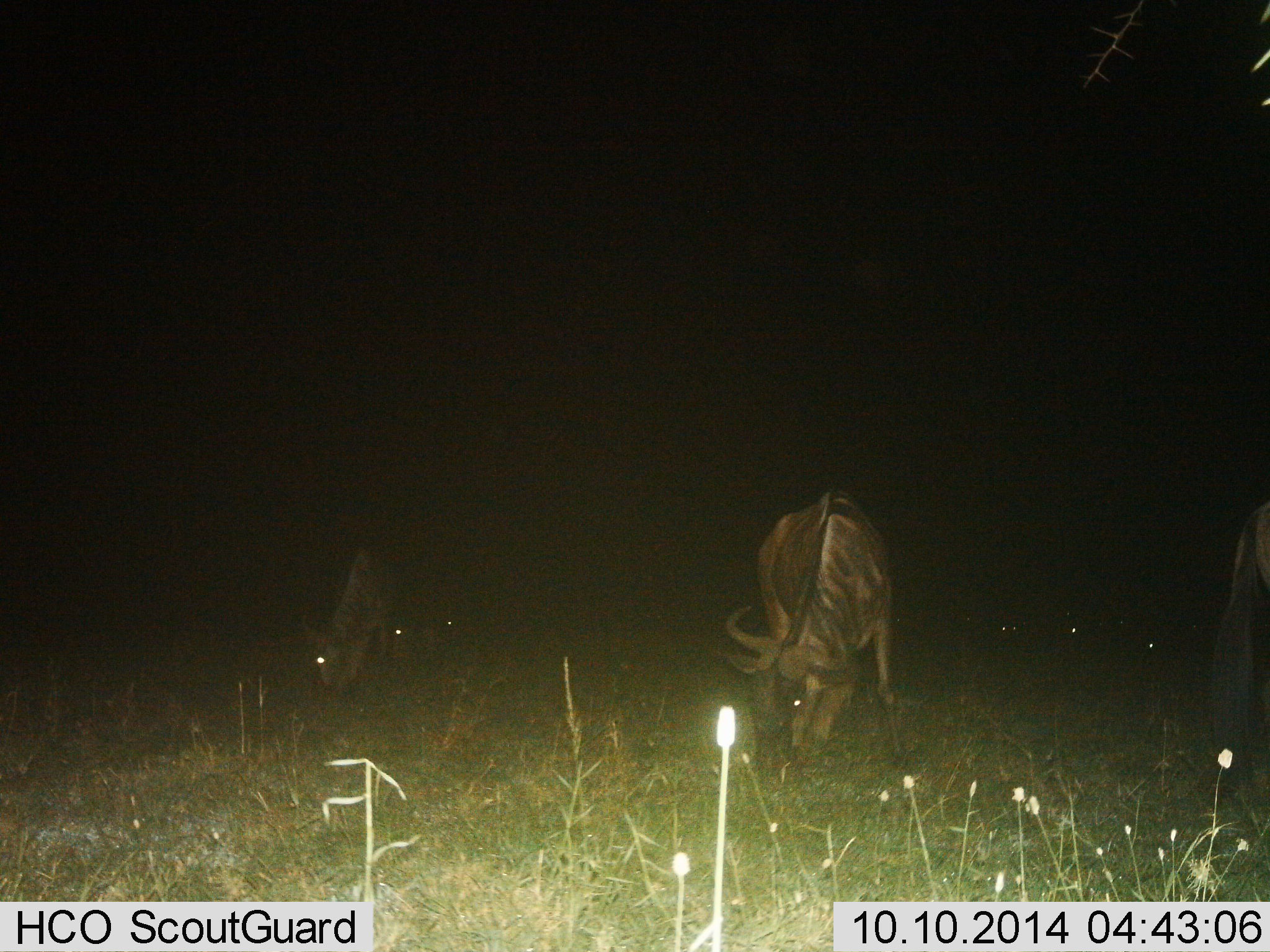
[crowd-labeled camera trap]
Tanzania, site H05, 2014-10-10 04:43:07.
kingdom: Animalia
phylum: Chordata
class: Mammalia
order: Artiodactyla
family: Bovidae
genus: Connochaetes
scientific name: Connochaetes taurinus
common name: blue wildebeest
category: wildebeest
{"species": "wildebeest (blue wildebeest) (Connochaetes taurinus)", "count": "7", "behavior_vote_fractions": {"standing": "50%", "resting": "0%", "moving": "0%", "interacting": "0%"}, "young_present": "0%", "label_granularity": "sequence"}